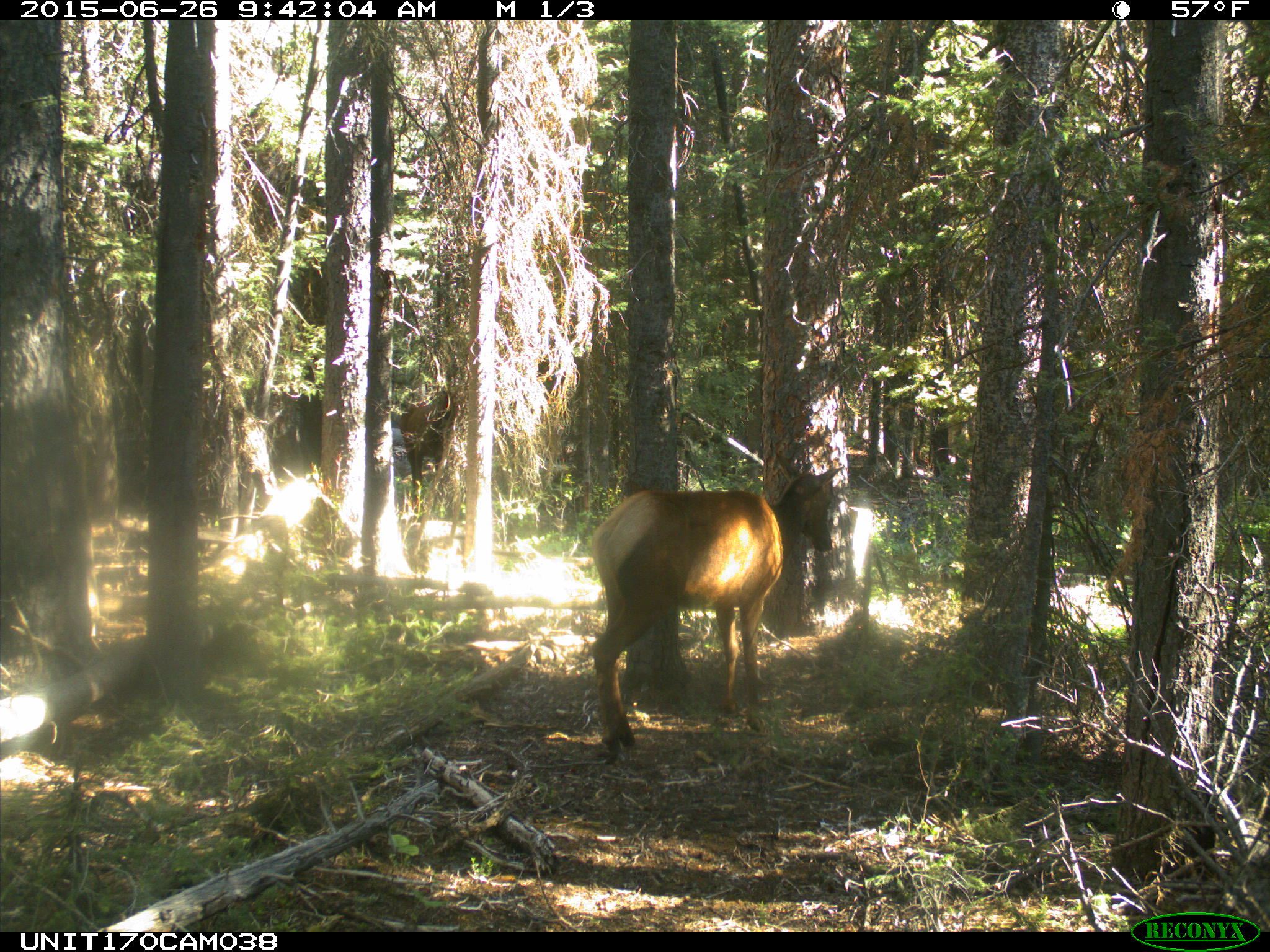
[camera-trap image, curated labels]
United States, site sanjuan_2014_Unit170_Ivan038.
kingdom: Animalia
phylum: Chordata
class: Mammalia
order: Artiodactyla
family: Cervidae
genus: Cervus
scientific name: Cervus elaphus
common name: red deer